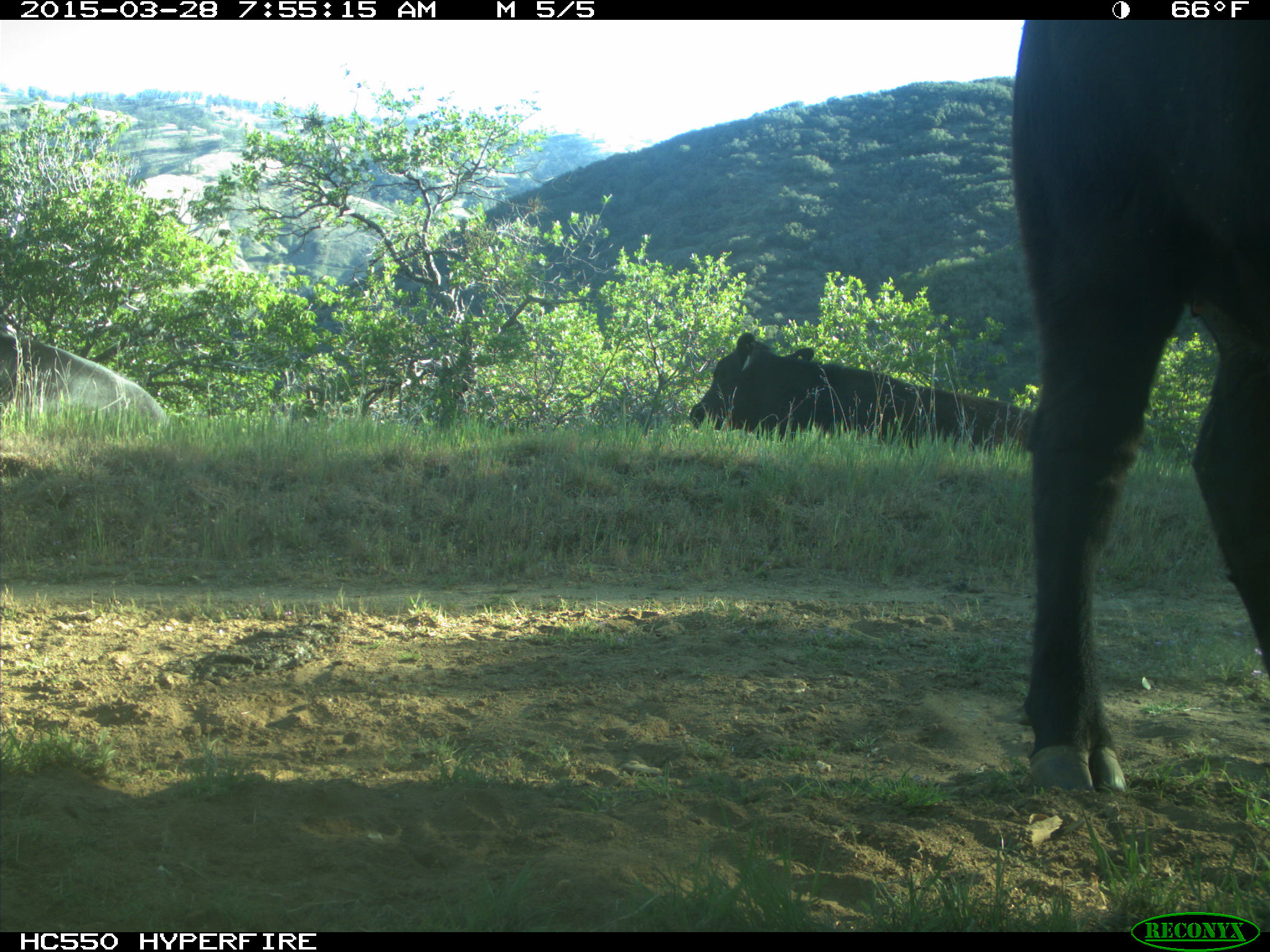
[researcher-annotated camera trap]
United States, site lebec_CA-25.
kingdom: Animalia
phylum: Chordata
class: Mammalia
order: Artiodactyla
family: Bovidae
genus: Bos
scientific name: Bos taurus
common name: domestic cow